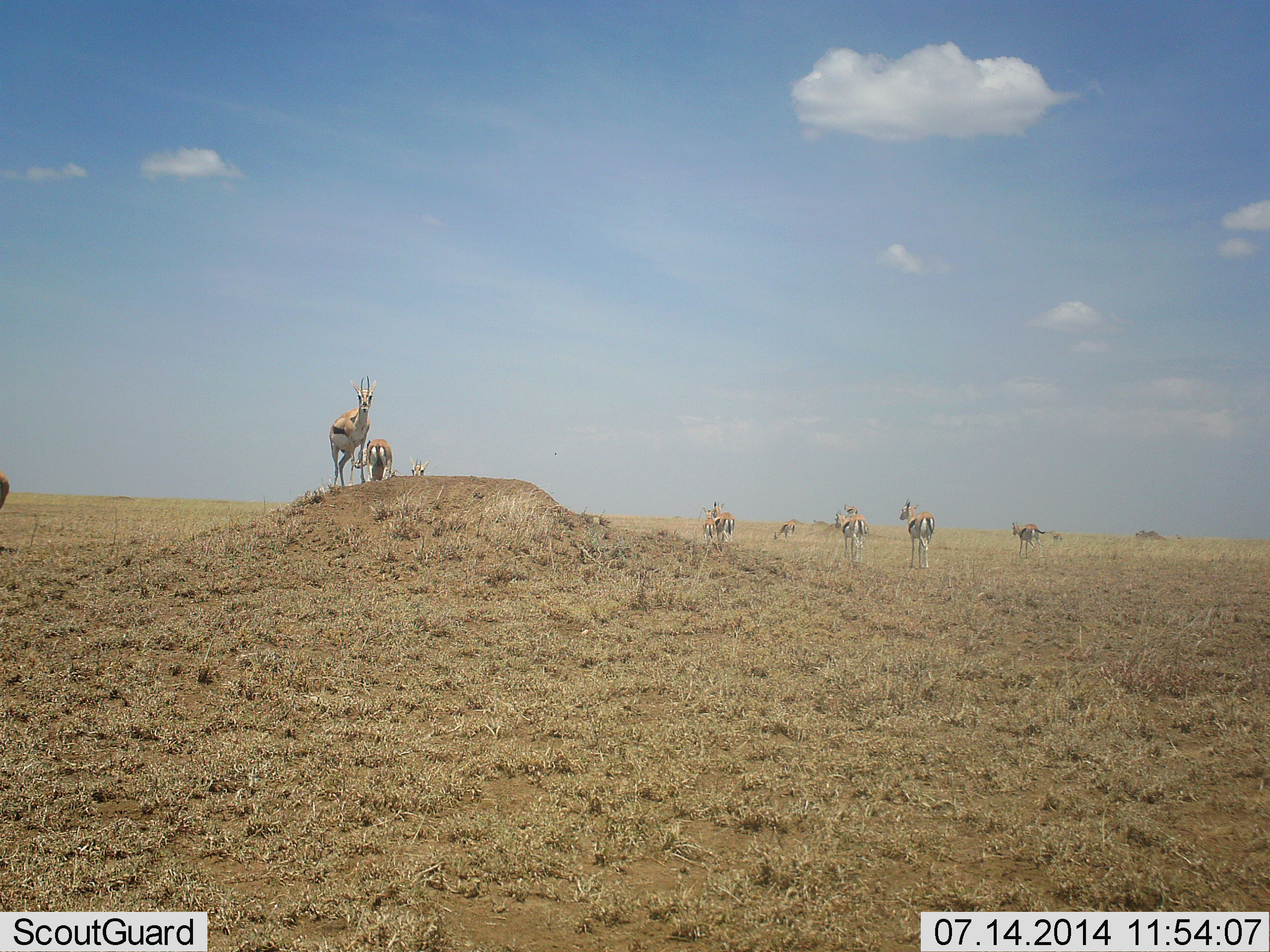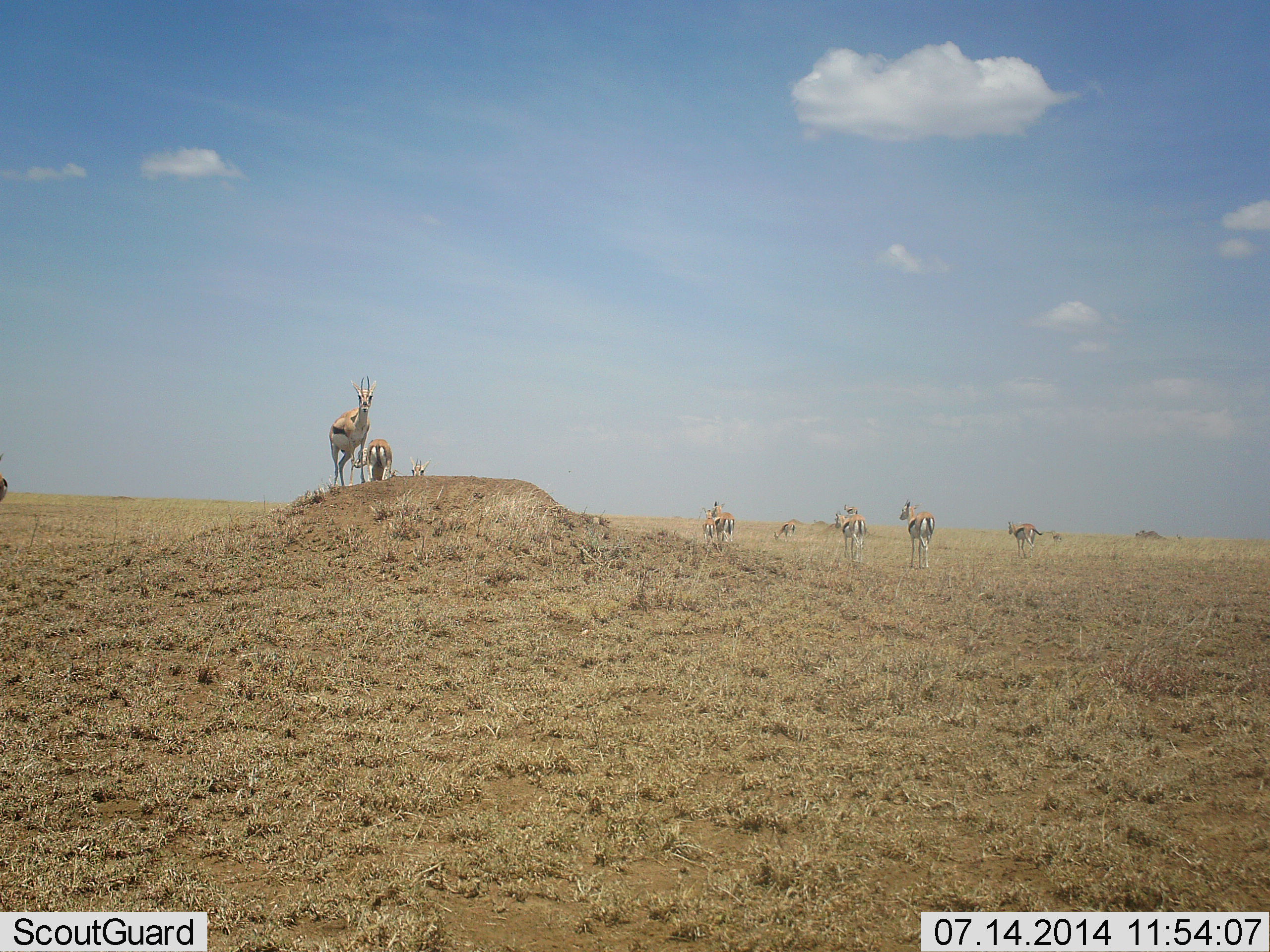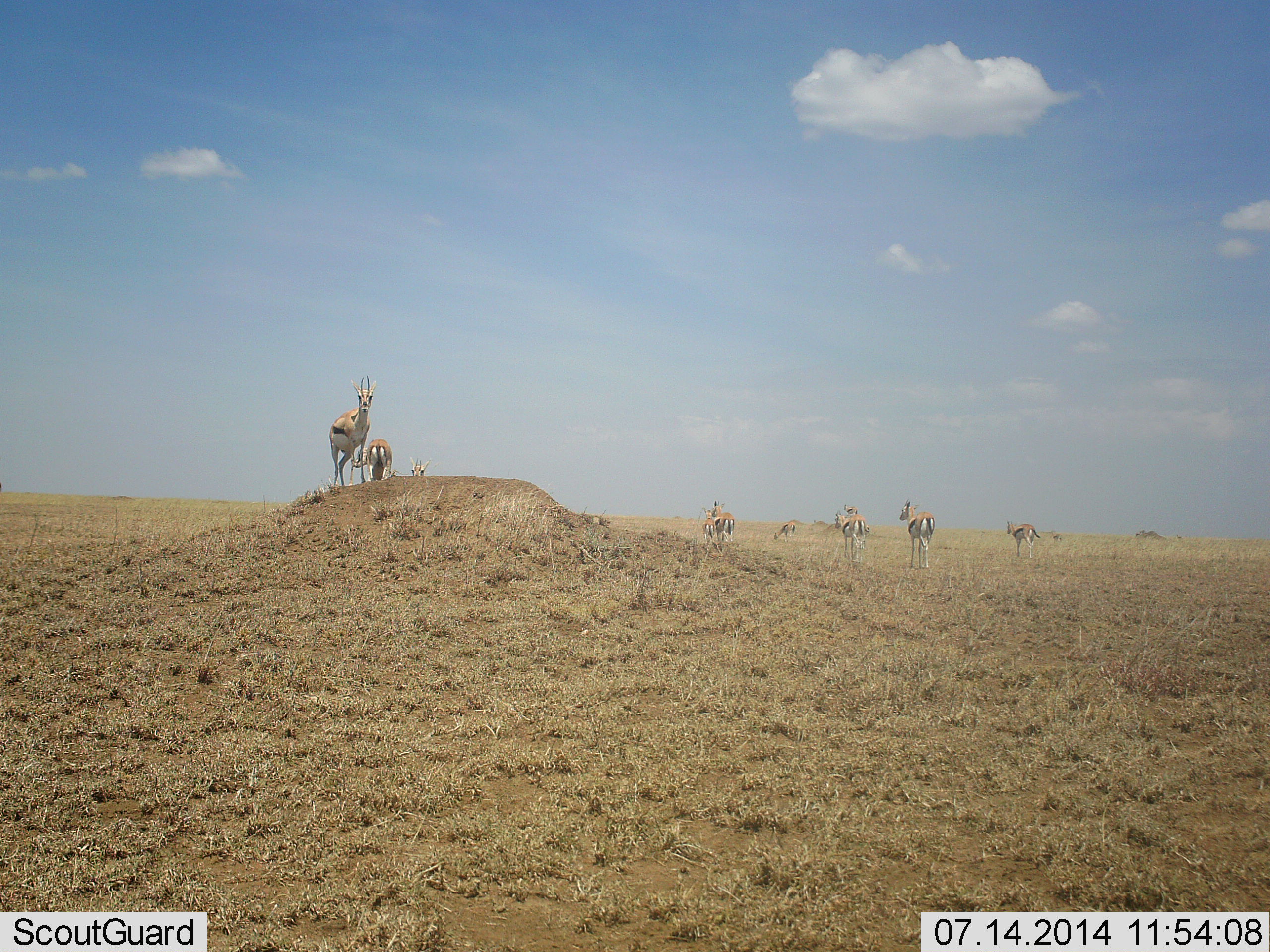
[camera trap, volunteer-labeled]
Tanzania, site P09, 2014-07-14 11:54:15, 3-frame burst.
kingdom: Animalia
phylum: Chordata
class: Mammalia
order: Artiodactyla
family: Bovidae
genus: Eudorcas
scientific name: Eudorcas thomsonii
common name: thomson's gazelle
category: gazellethomsons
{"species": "gazellethomsons (thomson's gazelle) (Eudorcas thomsonii)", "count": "10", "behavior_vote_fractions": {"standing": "100%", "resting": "0%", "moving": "30%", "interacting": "0%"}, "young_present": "0%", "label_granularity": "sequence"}